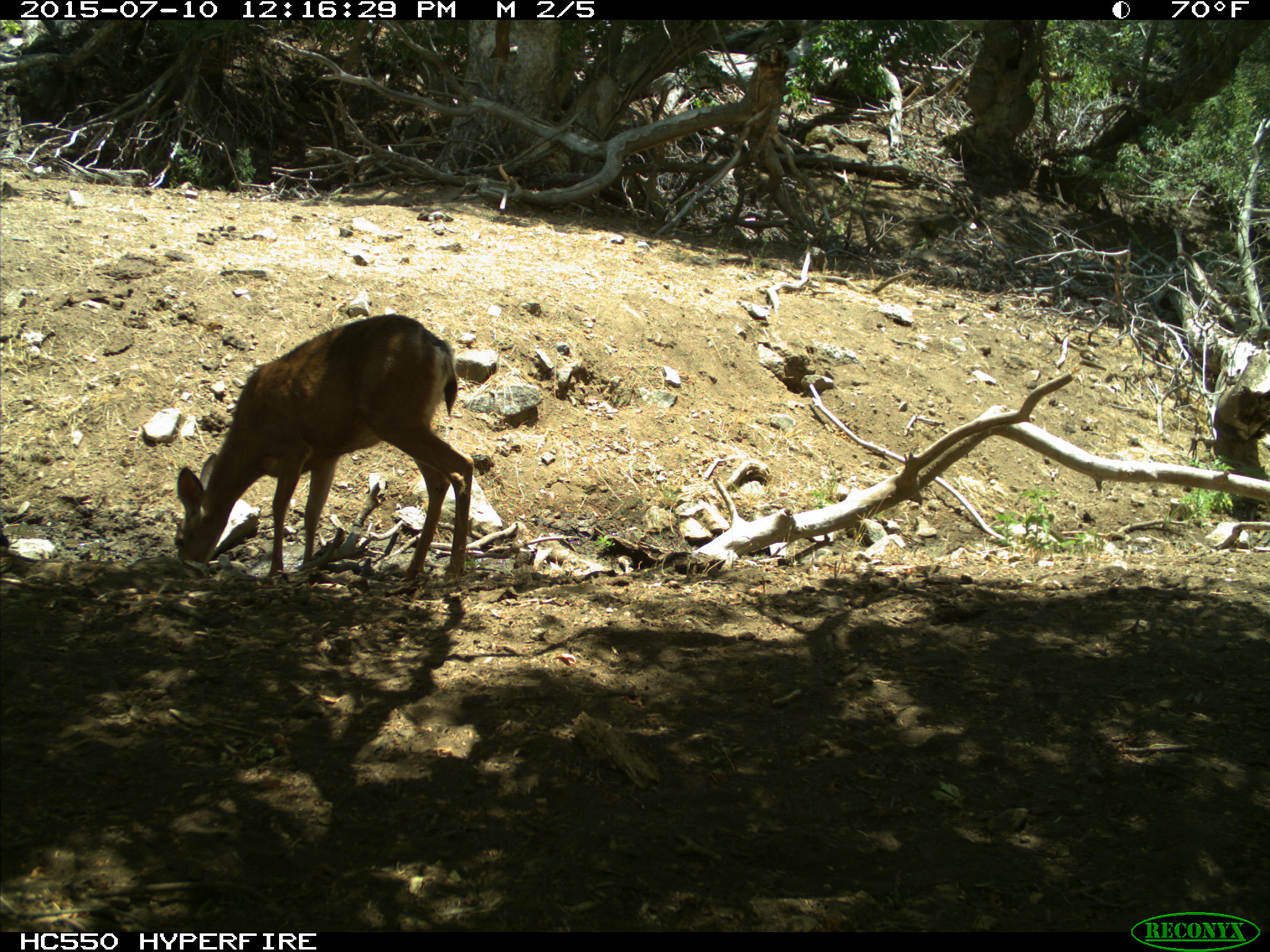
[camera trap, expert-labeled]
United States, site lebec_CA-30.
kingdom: Animalia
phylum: Chordata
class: Mammalia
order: Artiodactyla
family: Cervidae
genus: Odocoileus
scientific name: Odocoileus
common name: deer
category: unidentified deer